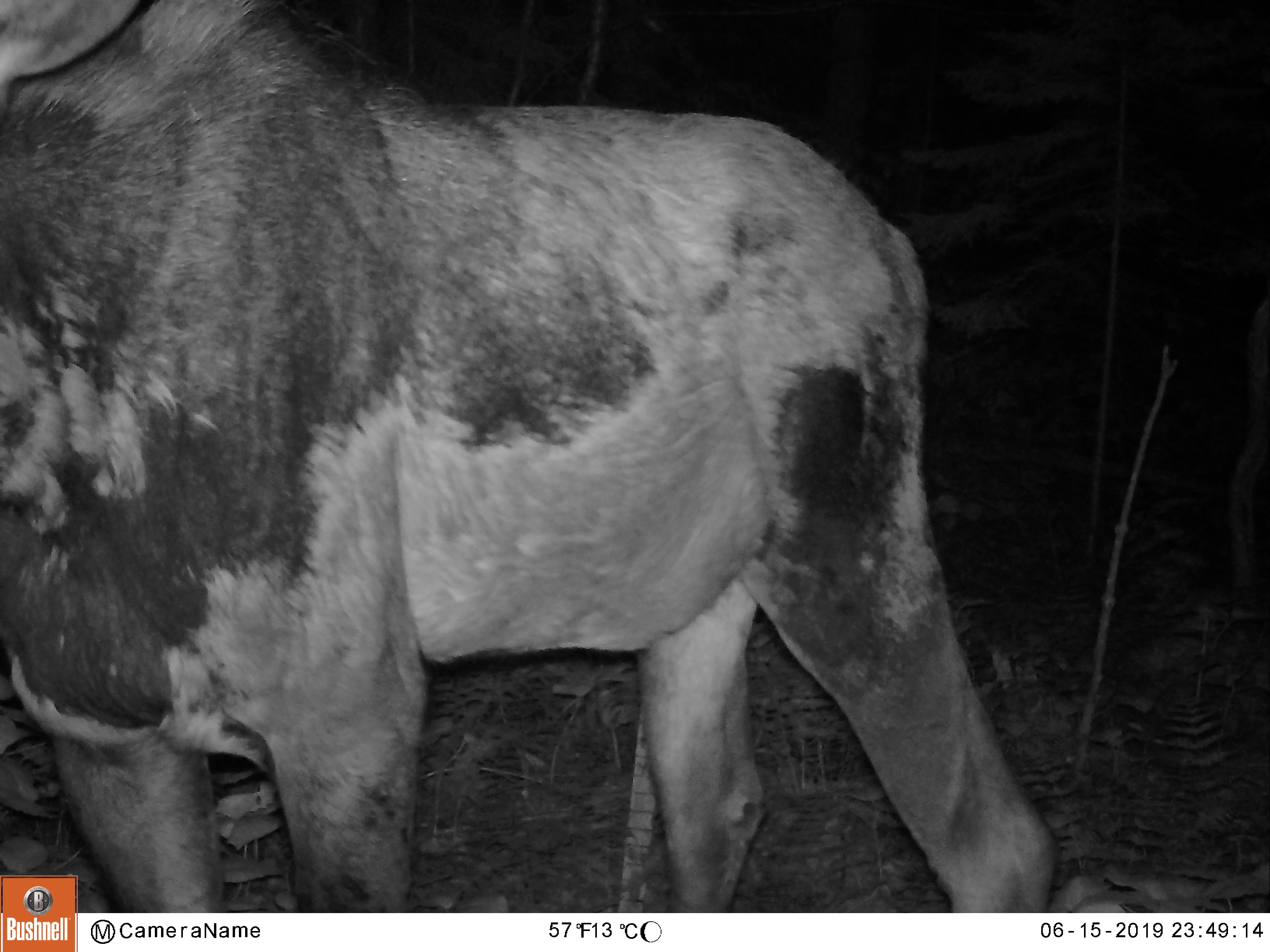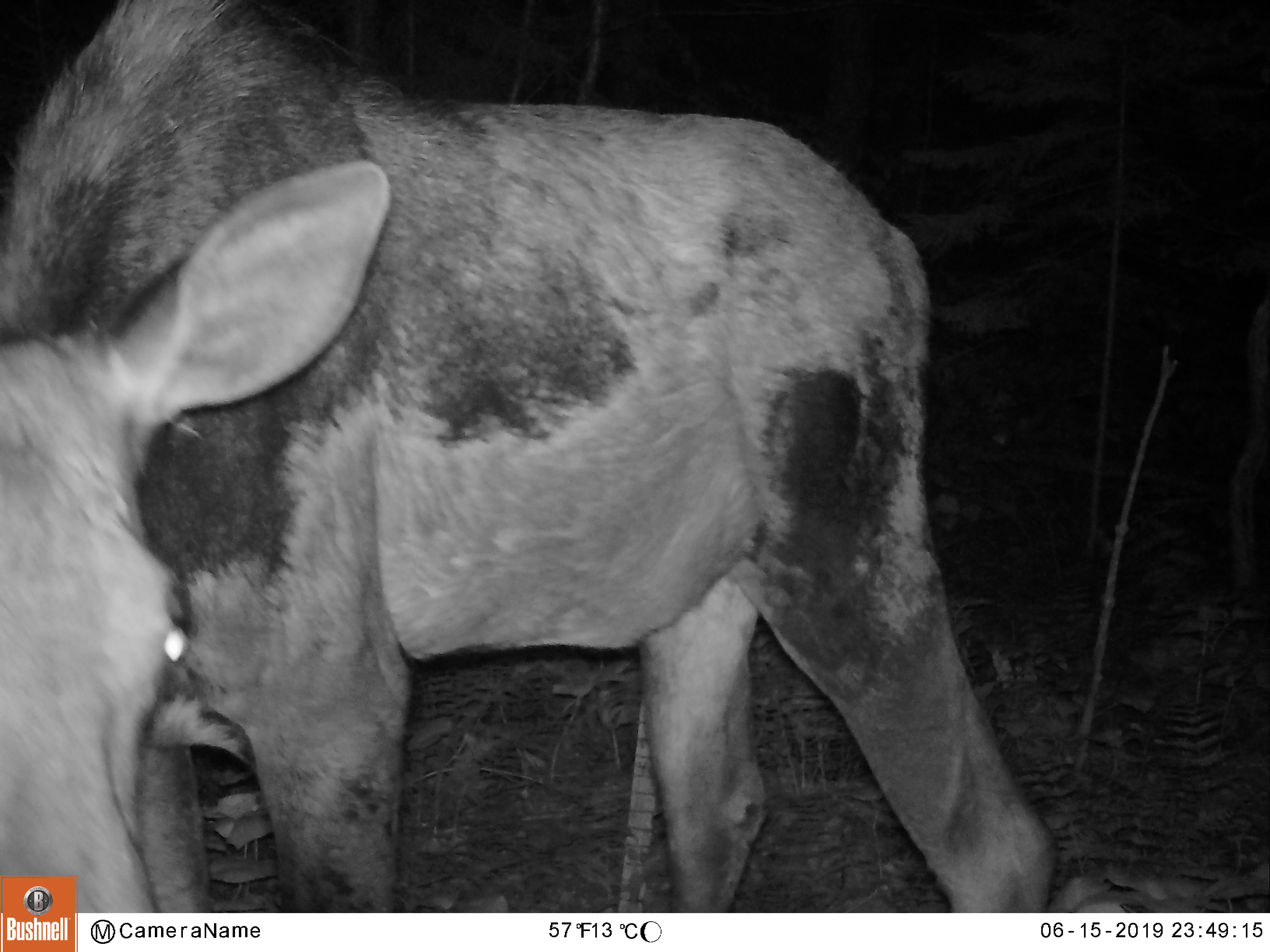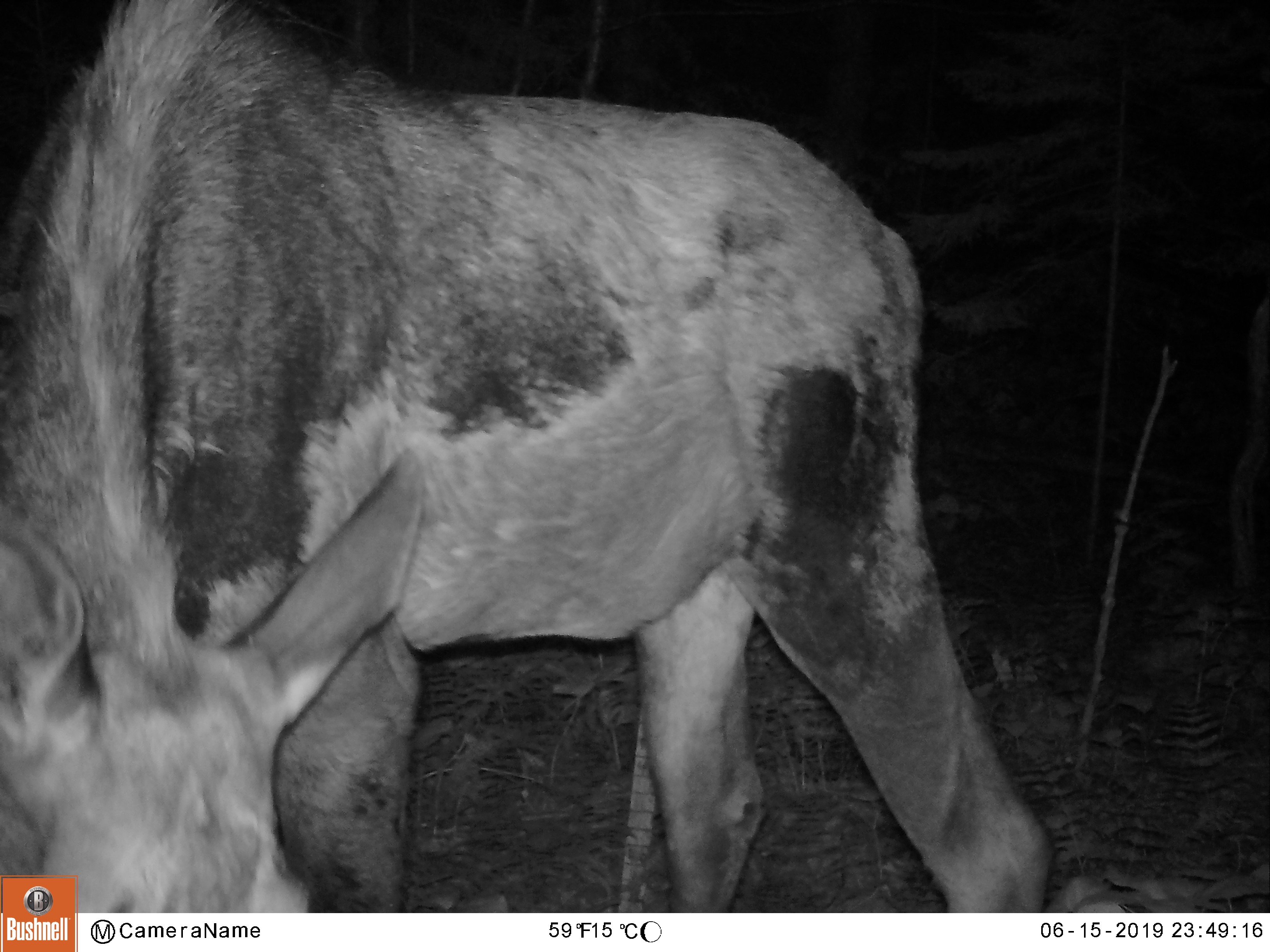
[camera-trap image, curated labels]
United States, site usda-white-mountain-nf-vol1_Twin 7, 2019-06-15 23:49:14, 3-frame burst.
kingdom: Animalia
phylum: Chordata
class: Mammalia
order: Artiodactyla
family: Cervidae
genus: Alces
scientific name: Alces alces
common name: moose